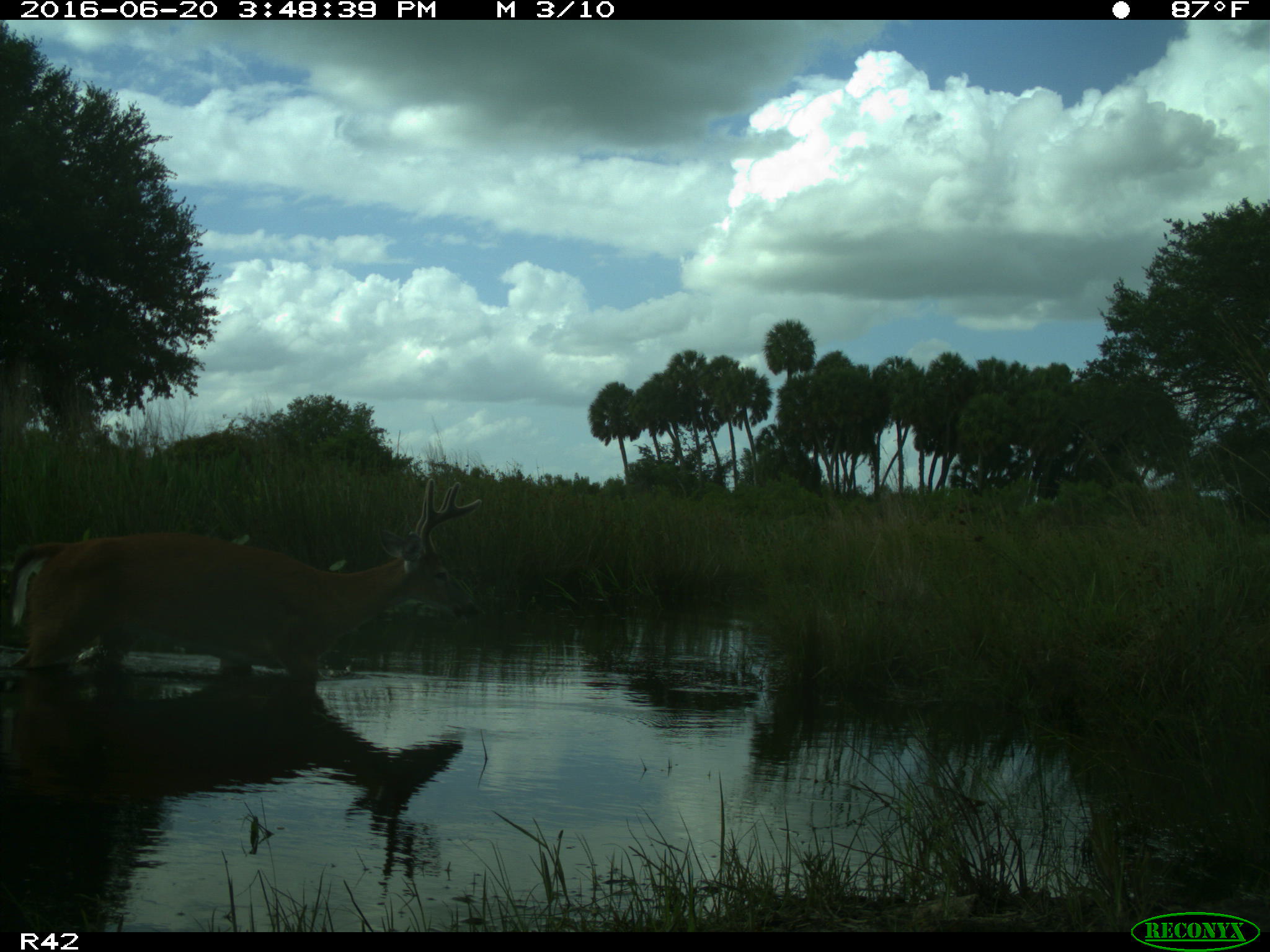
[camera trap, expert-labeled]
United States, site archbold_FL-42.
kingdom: Animalia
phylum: Chordata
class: Mammalia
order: Artiodactyla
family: Cervidae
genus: Odocoileus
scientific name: Odocoileus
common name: deer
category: unidentified deer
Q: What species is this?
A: Unidentified deer (deer) (Odocoileus).